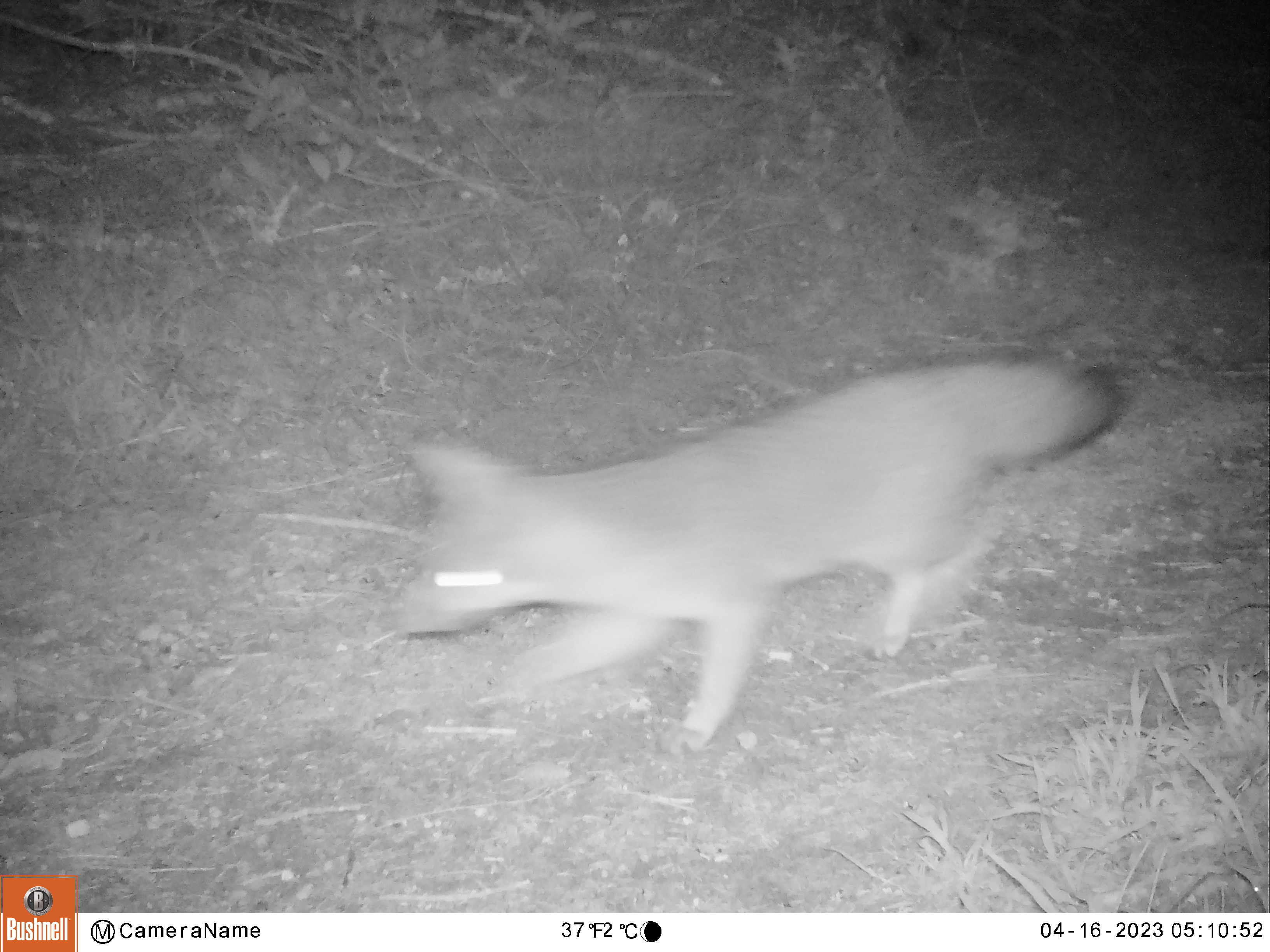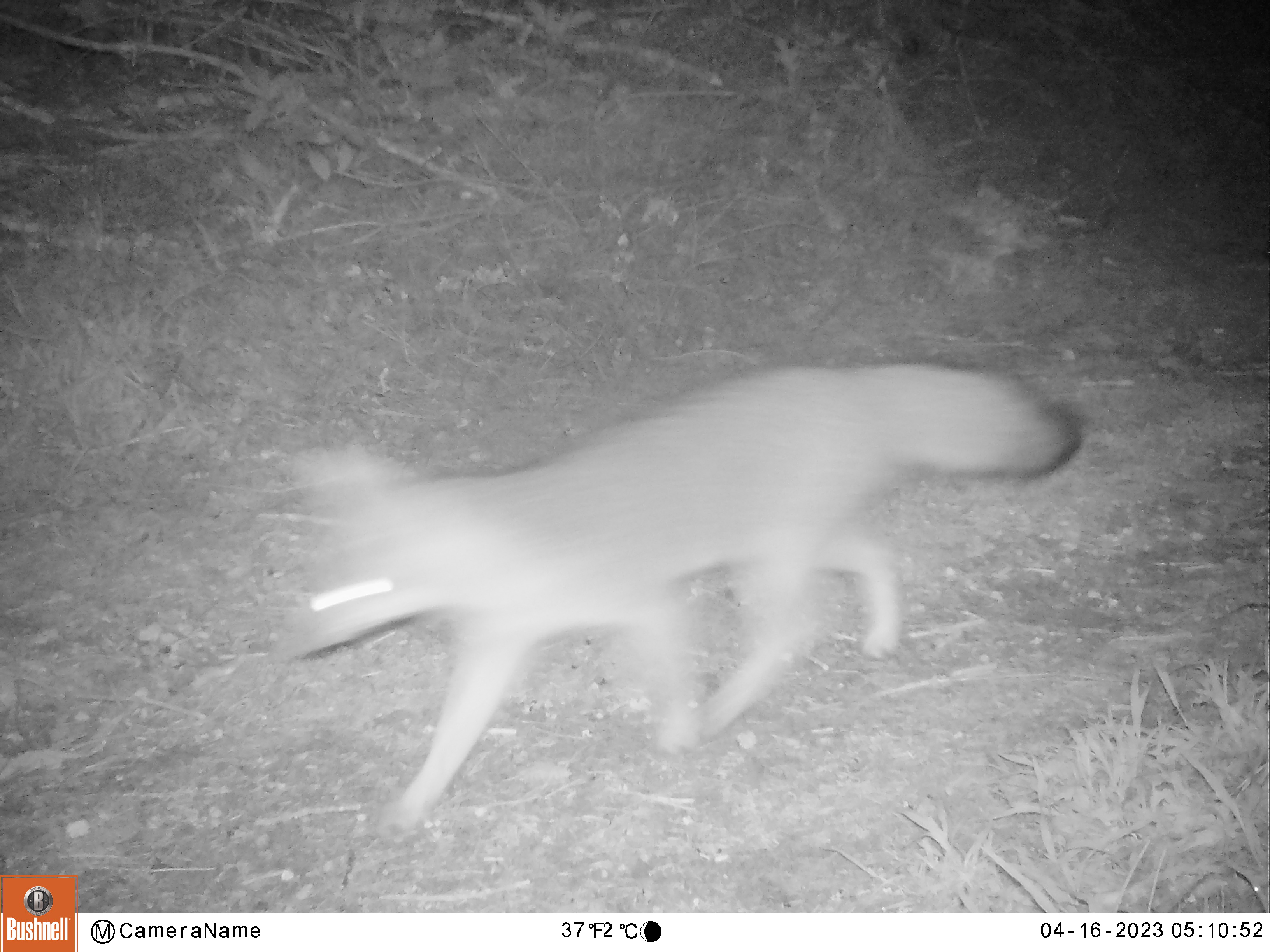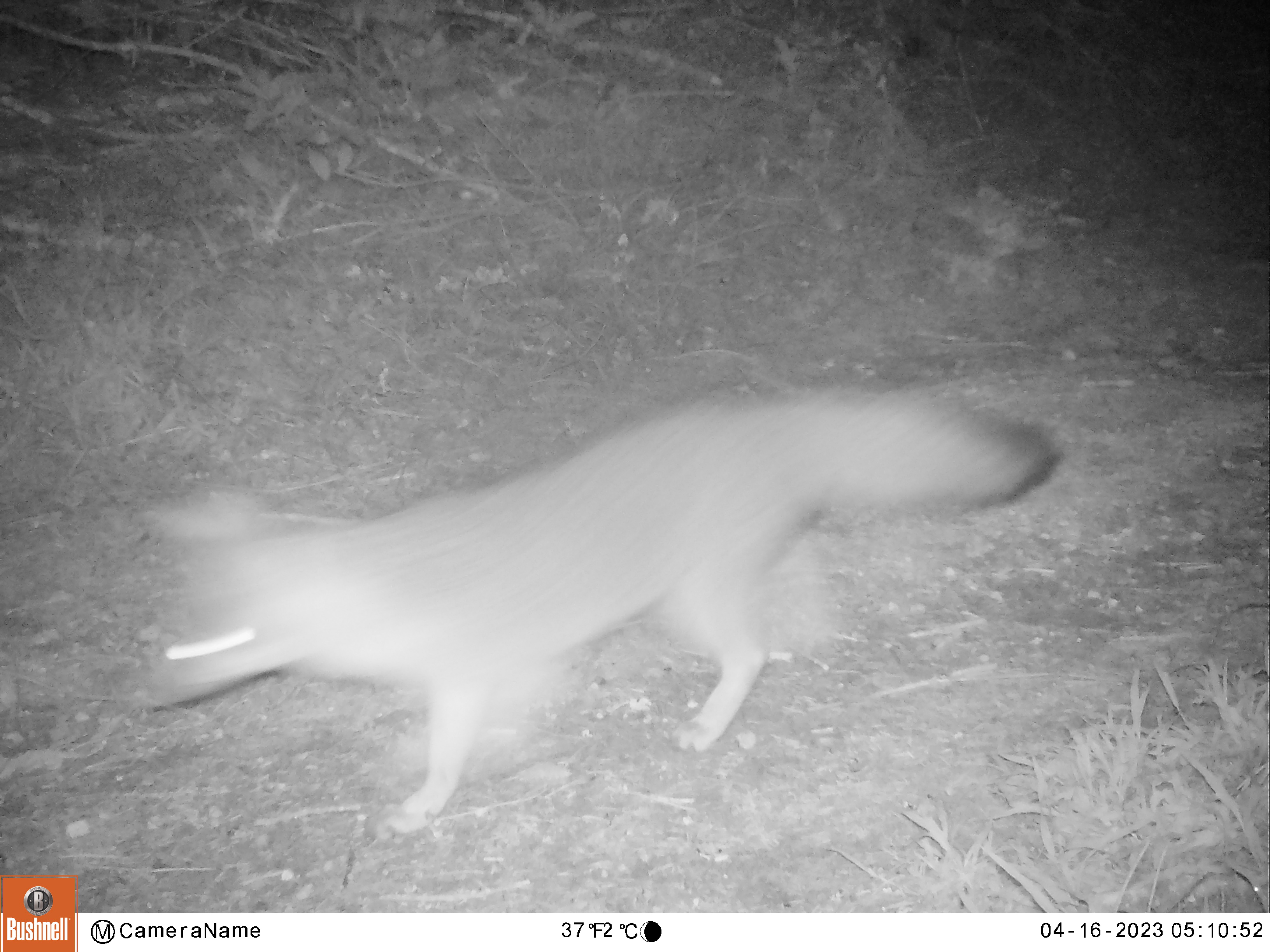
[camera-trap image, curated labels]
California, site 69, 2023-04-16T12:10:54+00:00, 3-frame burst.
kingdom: Animalia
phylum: Chordata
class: Mammalia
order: Carnivora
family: Canidae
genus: Urocyon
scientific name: Urocyon cinereoargenteus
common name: gray fox